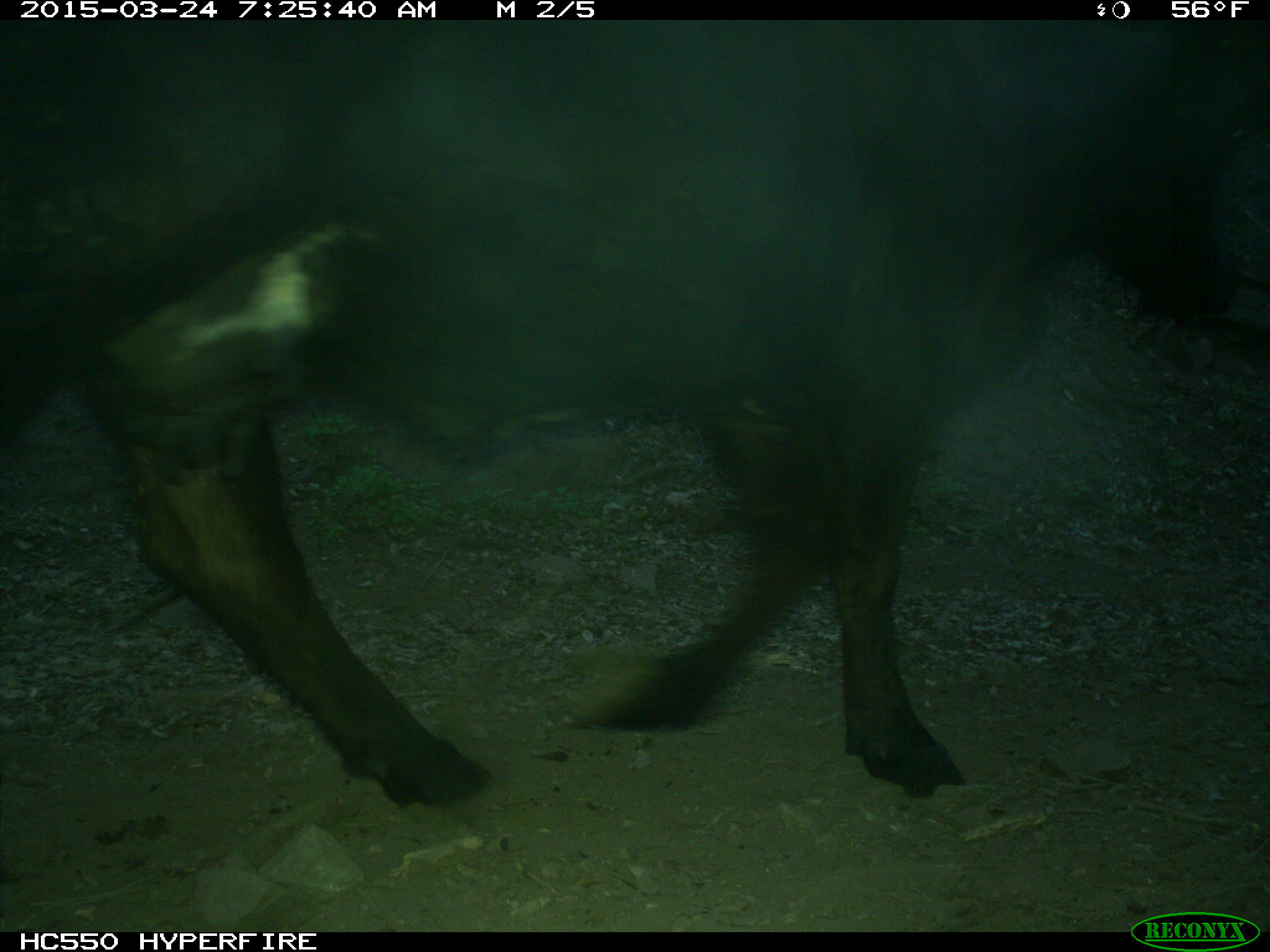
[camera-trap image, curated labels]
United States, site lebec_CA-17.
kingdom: Animalia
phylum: Chordata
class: Mammalia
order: Artiodactyla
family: Bovidae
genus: Bos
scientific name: Bos taurus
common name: domestic cow